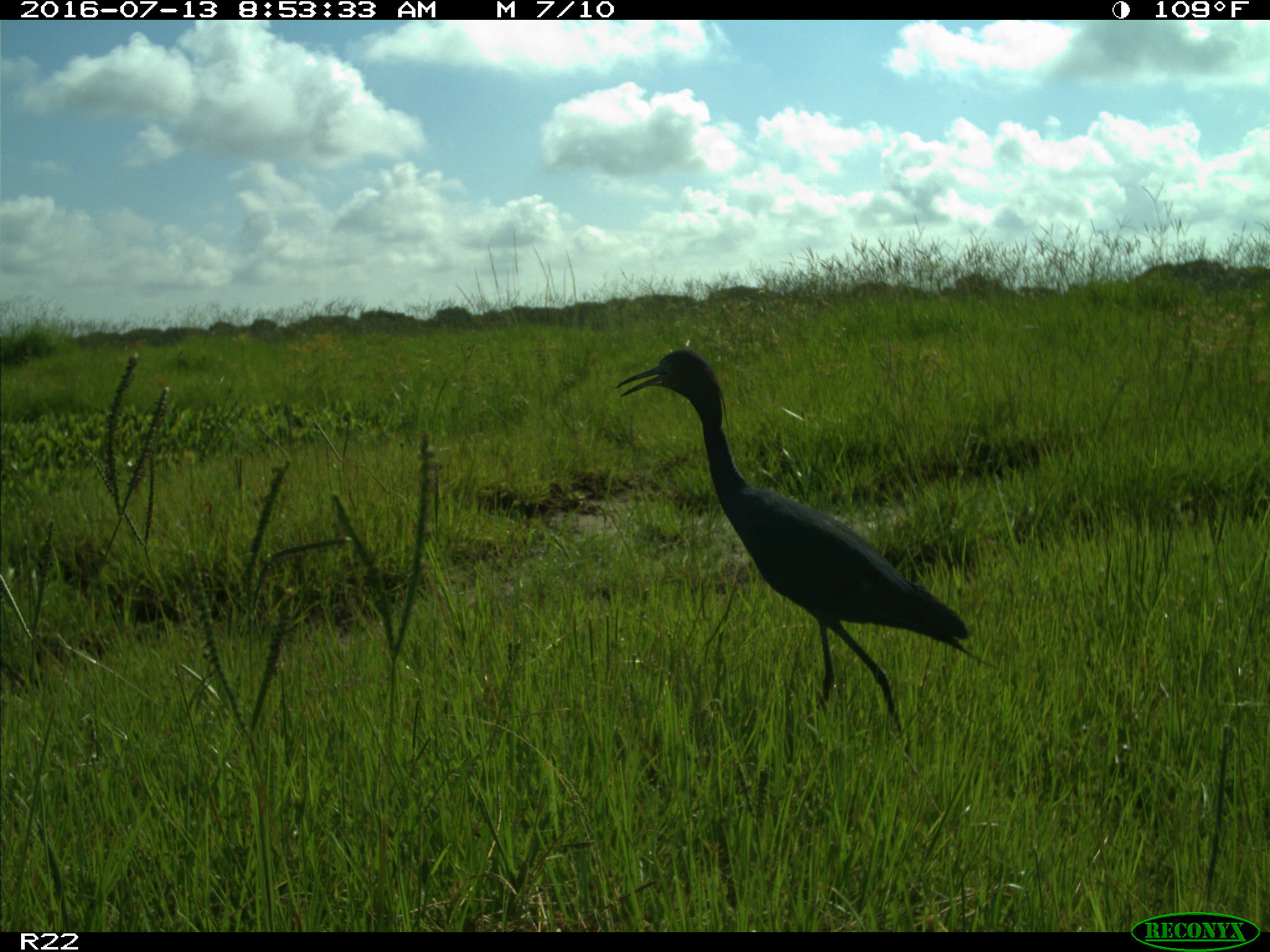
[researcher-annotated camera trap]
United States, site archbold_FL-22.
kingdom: Animalia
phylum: Chordata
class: Aves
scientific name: Aves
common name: birds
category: unidentified bird